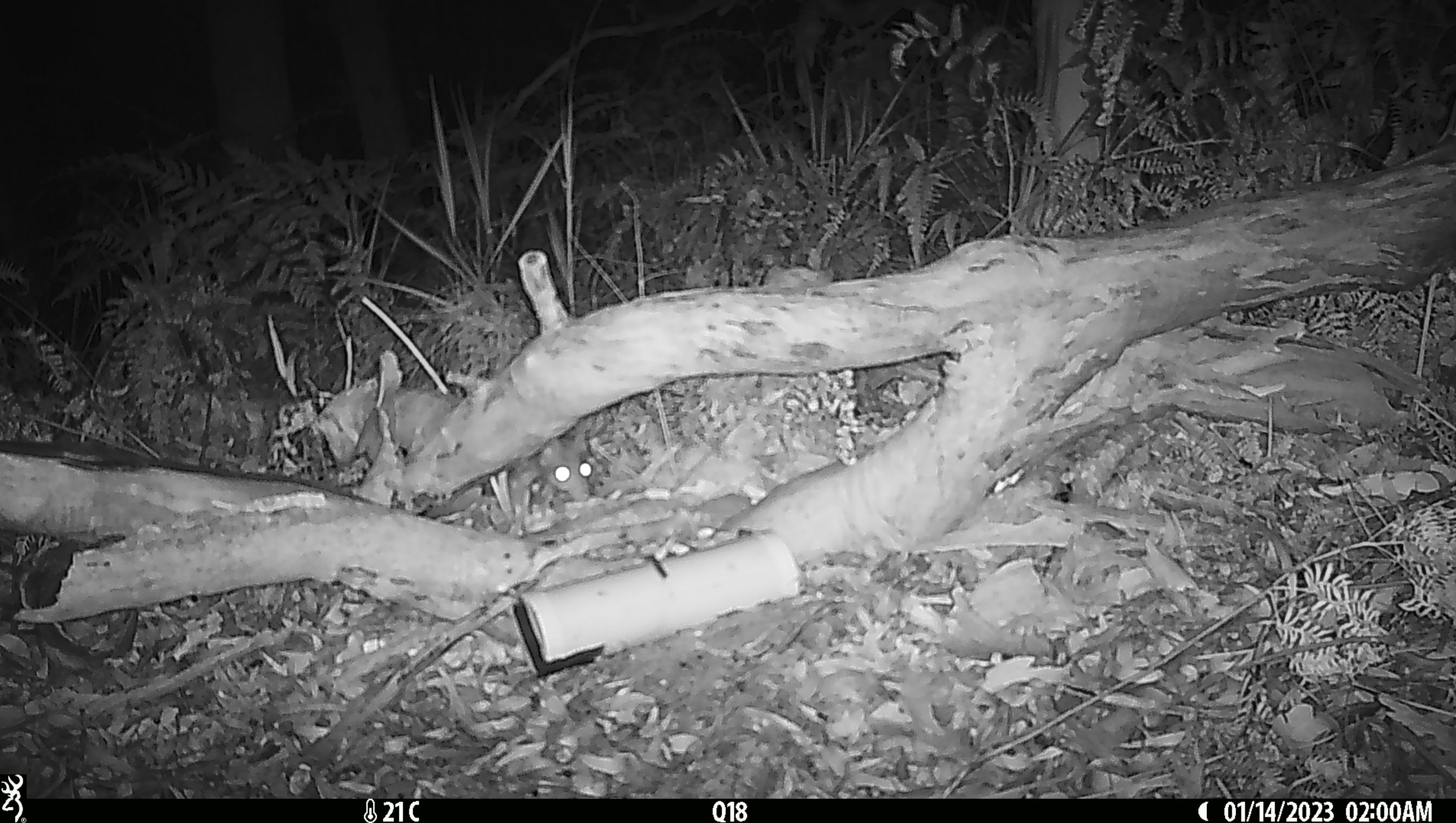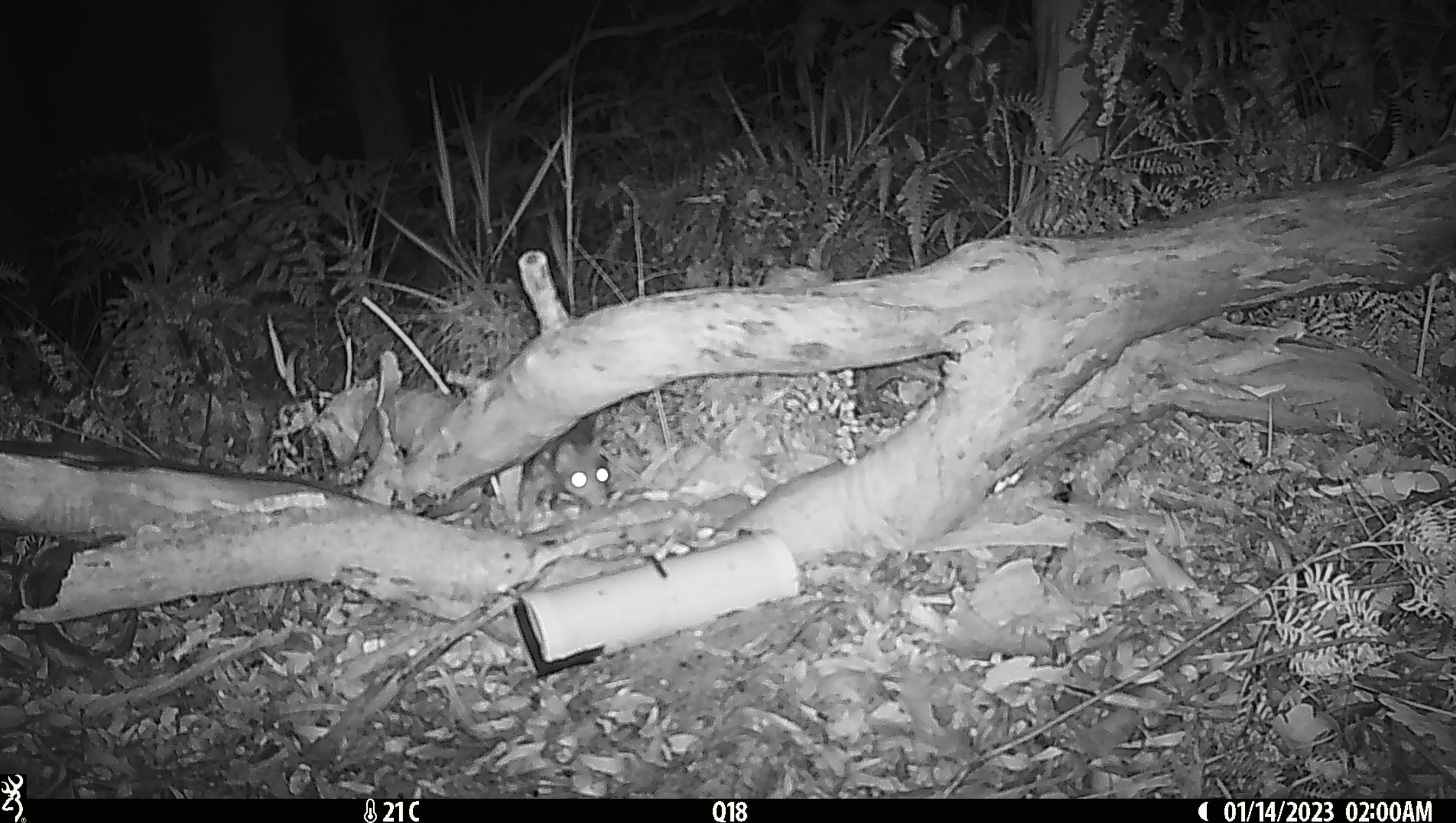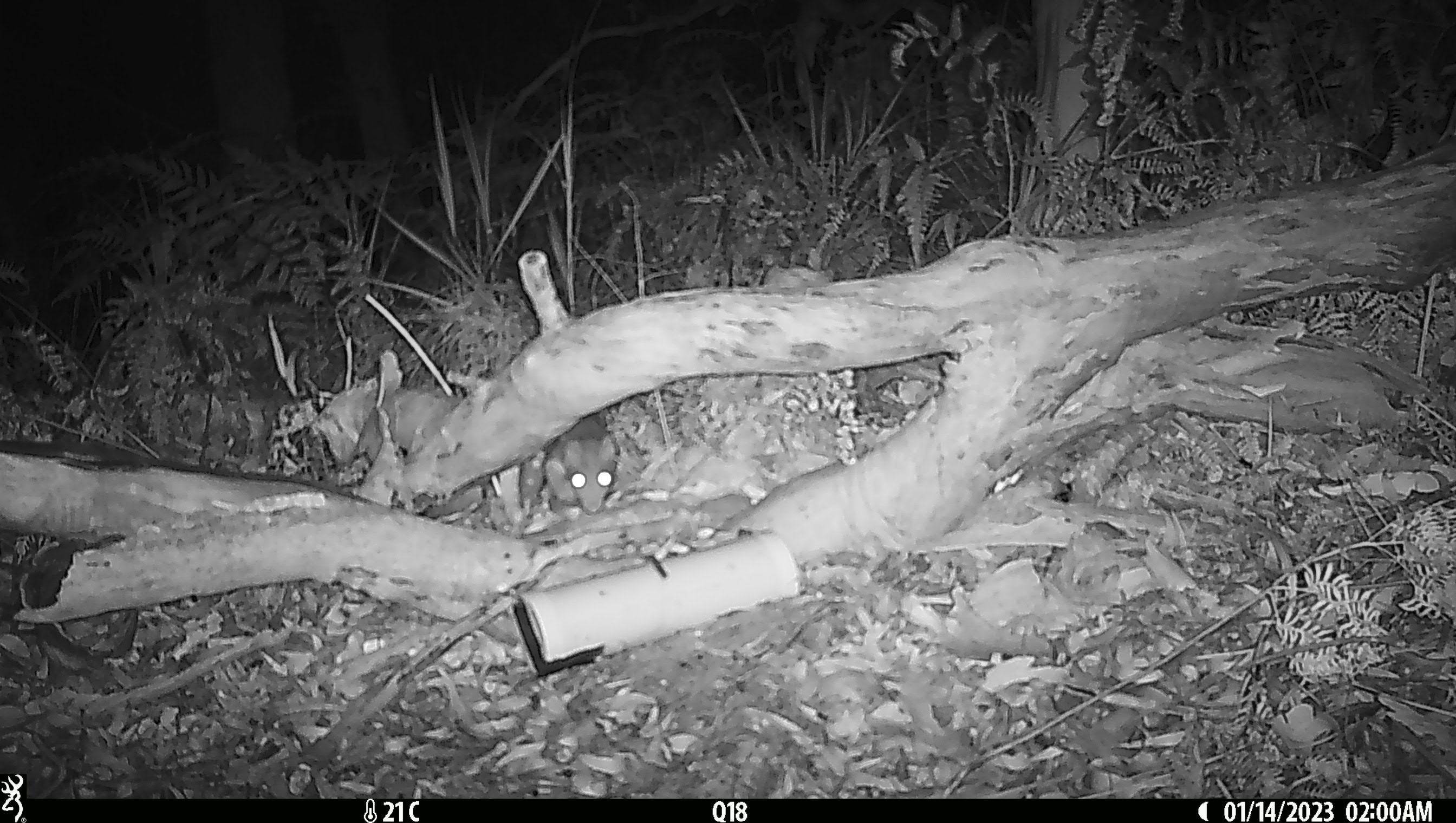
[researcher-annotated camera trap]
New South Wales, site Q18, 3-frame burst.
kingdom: Animalia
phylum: Chordata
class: Mammalia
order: Dasyuromorphia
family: Dasyuridae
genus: Dasyurus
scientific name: Dasyurus maculatus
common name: spotted-tailed quoll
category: quoll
Quoll (spotted-tailed quoll) (Dasyurus maculatus).